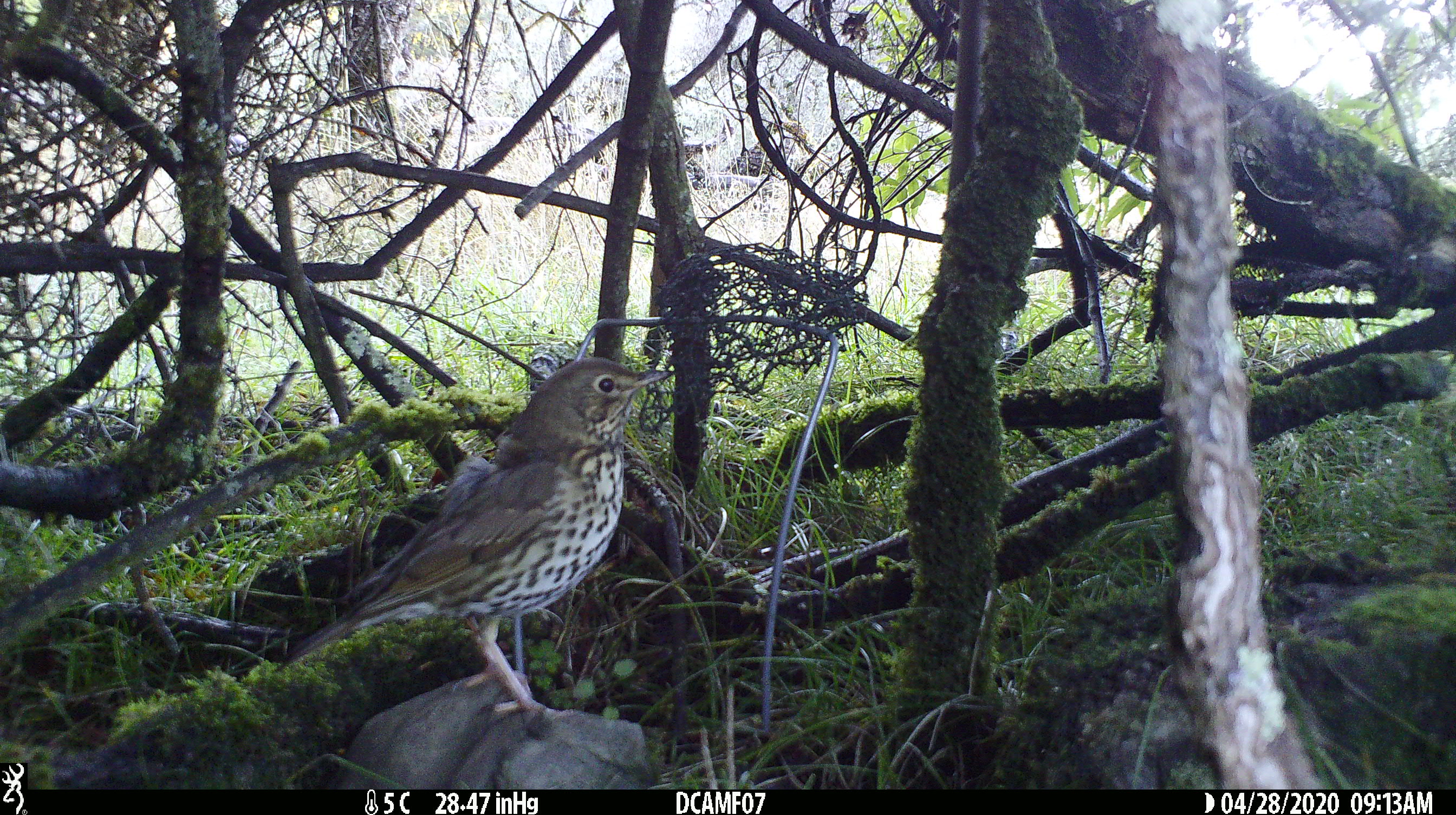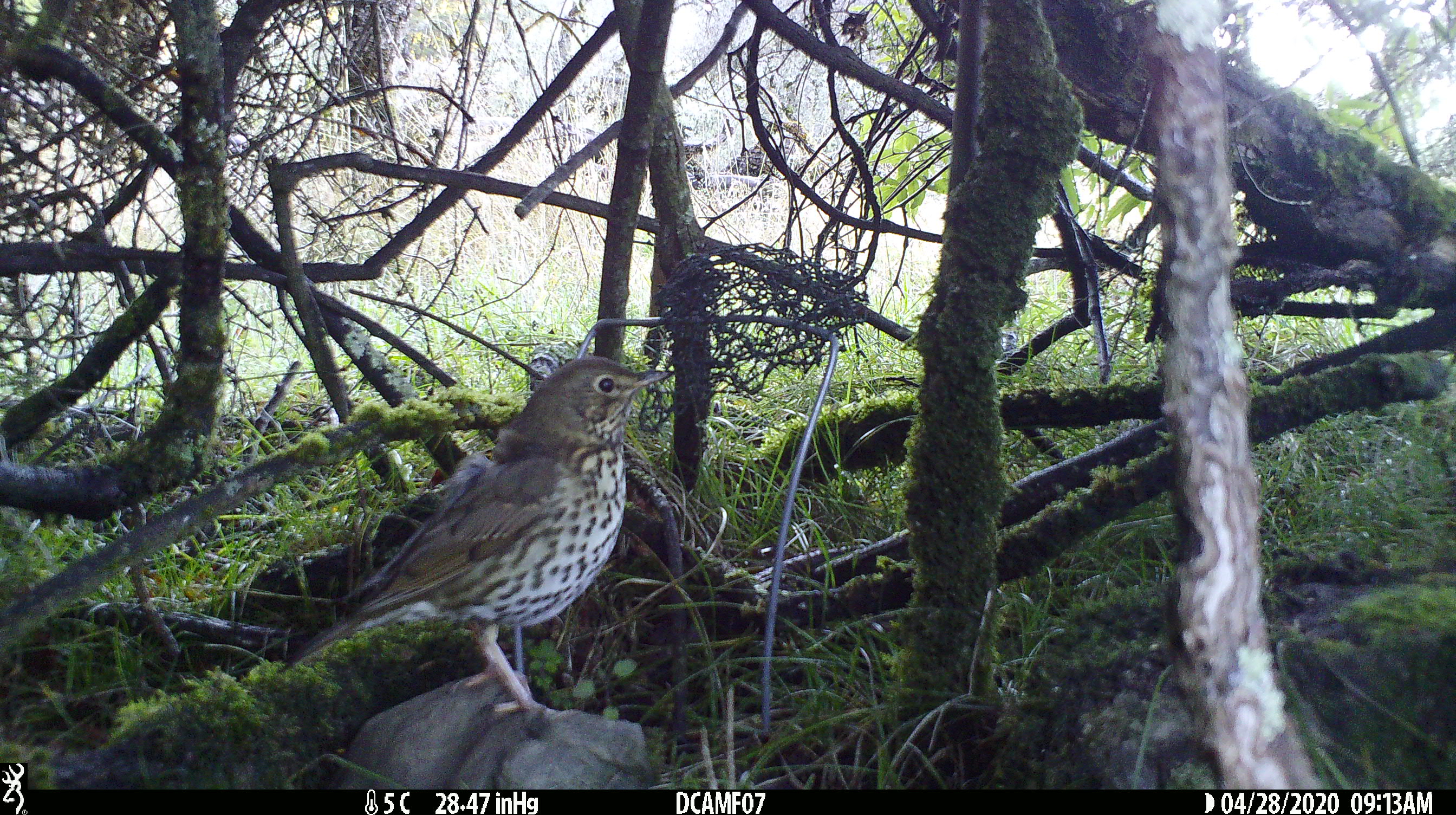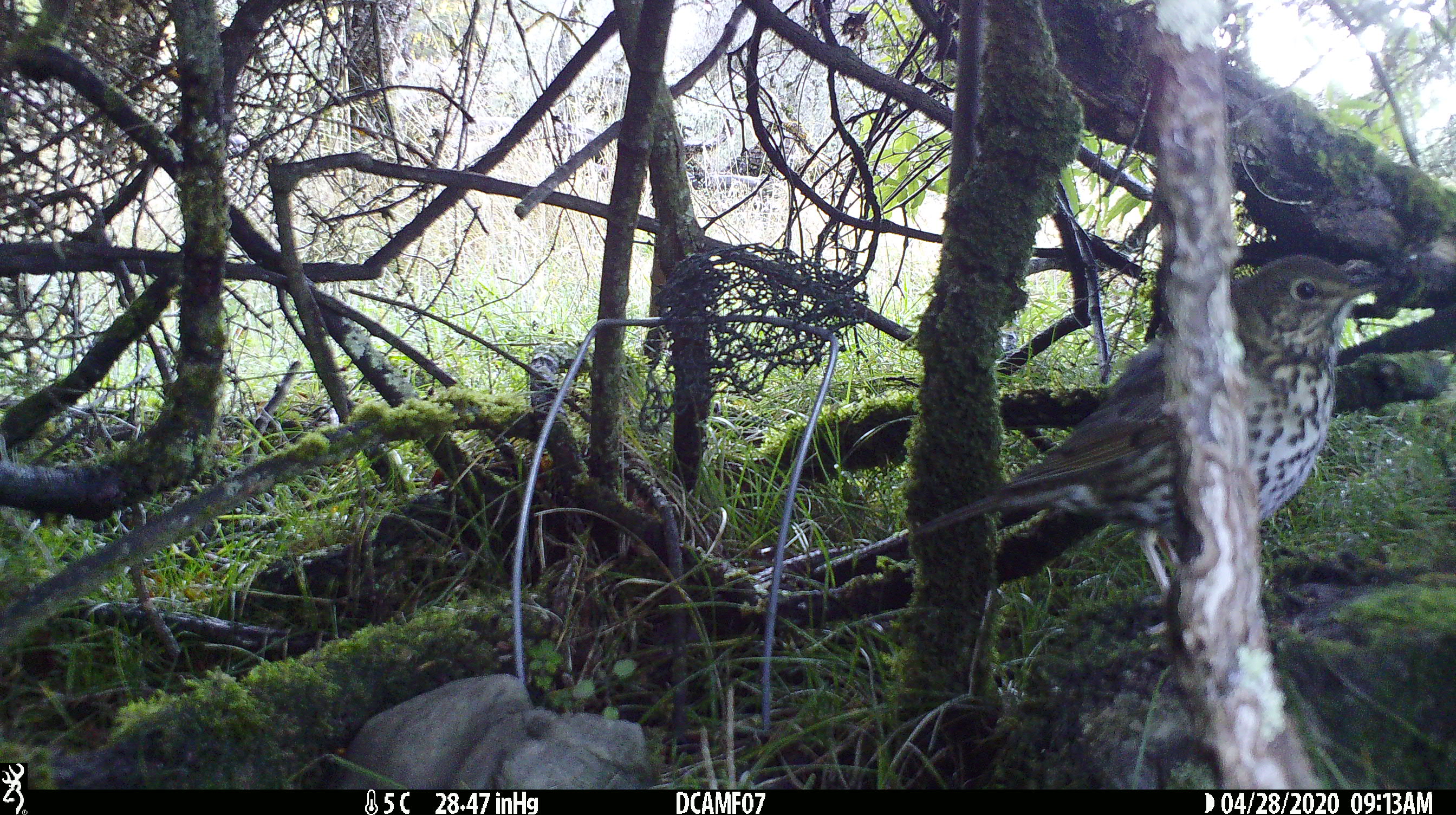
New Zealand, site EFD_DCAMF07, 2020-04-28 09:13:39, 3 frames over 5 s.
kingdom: Animalia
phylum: Chordata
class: Aves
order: Passeriformes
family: Turdidae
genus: Turdus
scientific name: Turdus philomelos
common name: song thrush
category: thrush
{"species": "thrush (song thrush) (Turdus philomelos)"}